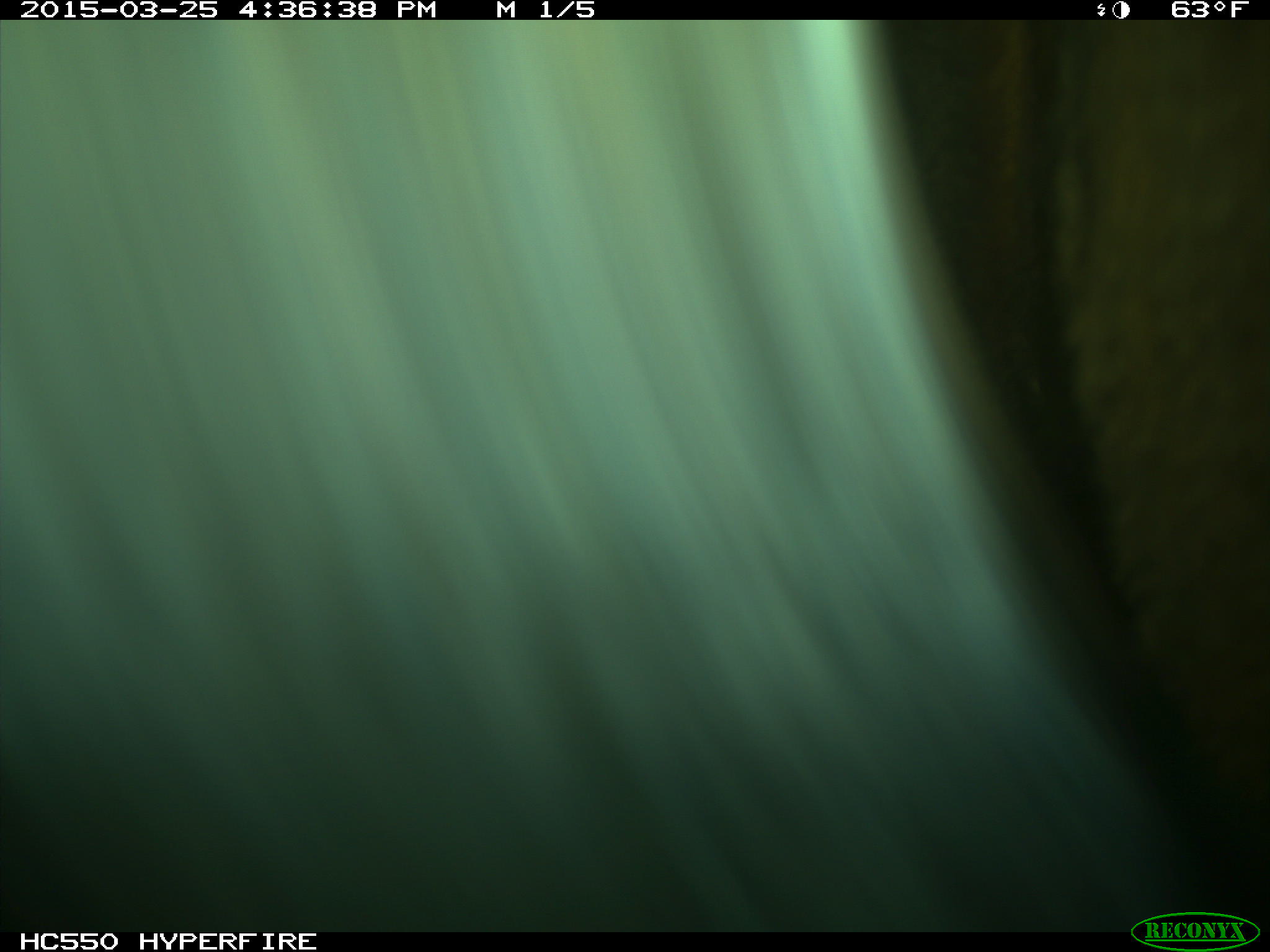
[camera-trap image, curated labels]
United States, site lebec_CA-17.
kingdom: Animalia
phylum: Chordata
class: Mammalia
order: Artiodactyla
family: Bovidae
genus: Bos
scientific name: Bos taurus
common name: domestic cow